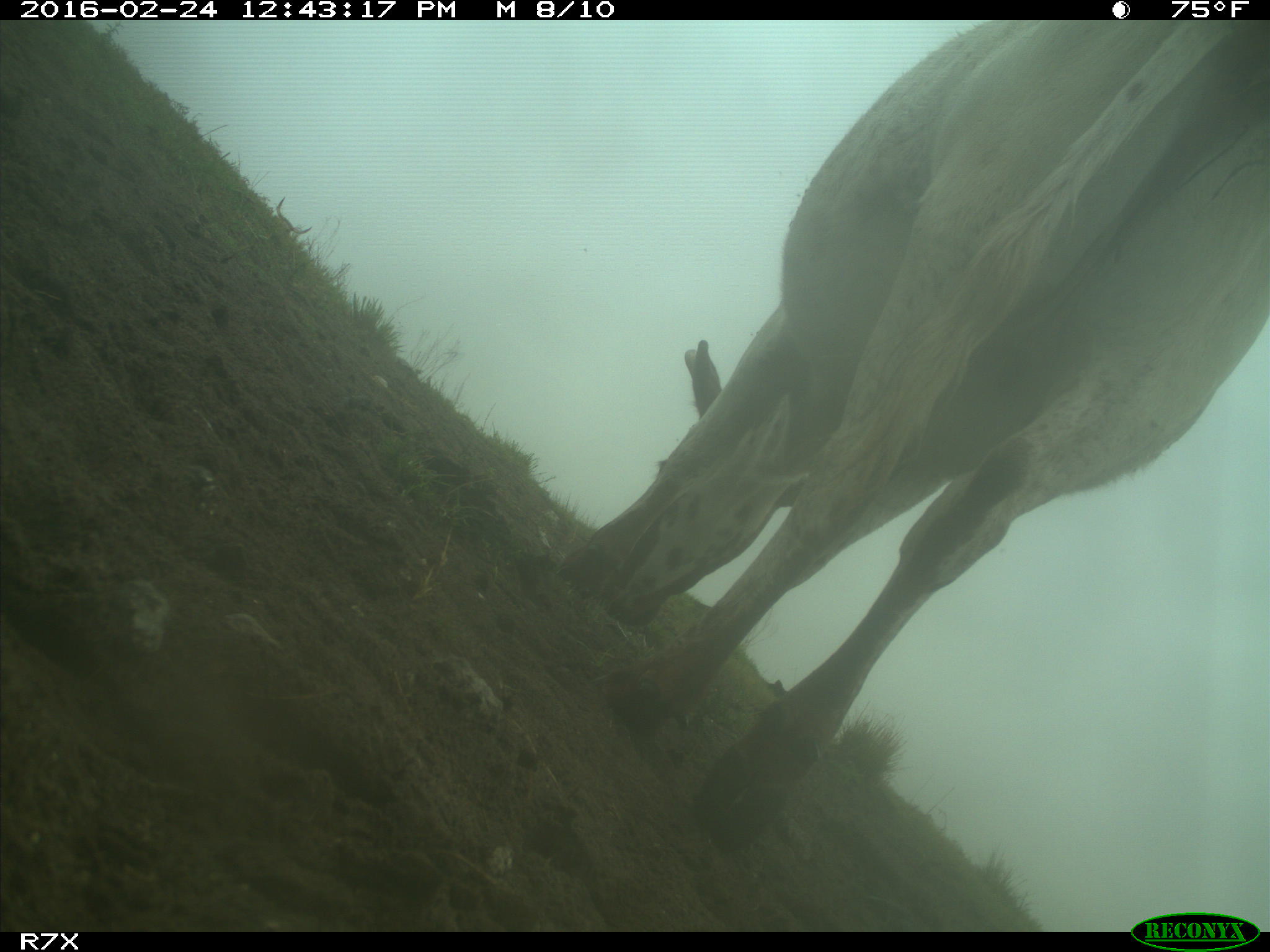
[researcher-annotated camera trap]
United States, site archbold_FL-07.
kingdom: Animalia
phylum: Chordata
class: Mammalia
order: Artiodactyla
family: Bovidae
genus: Bos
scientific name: Bos taurus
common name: domestic cow